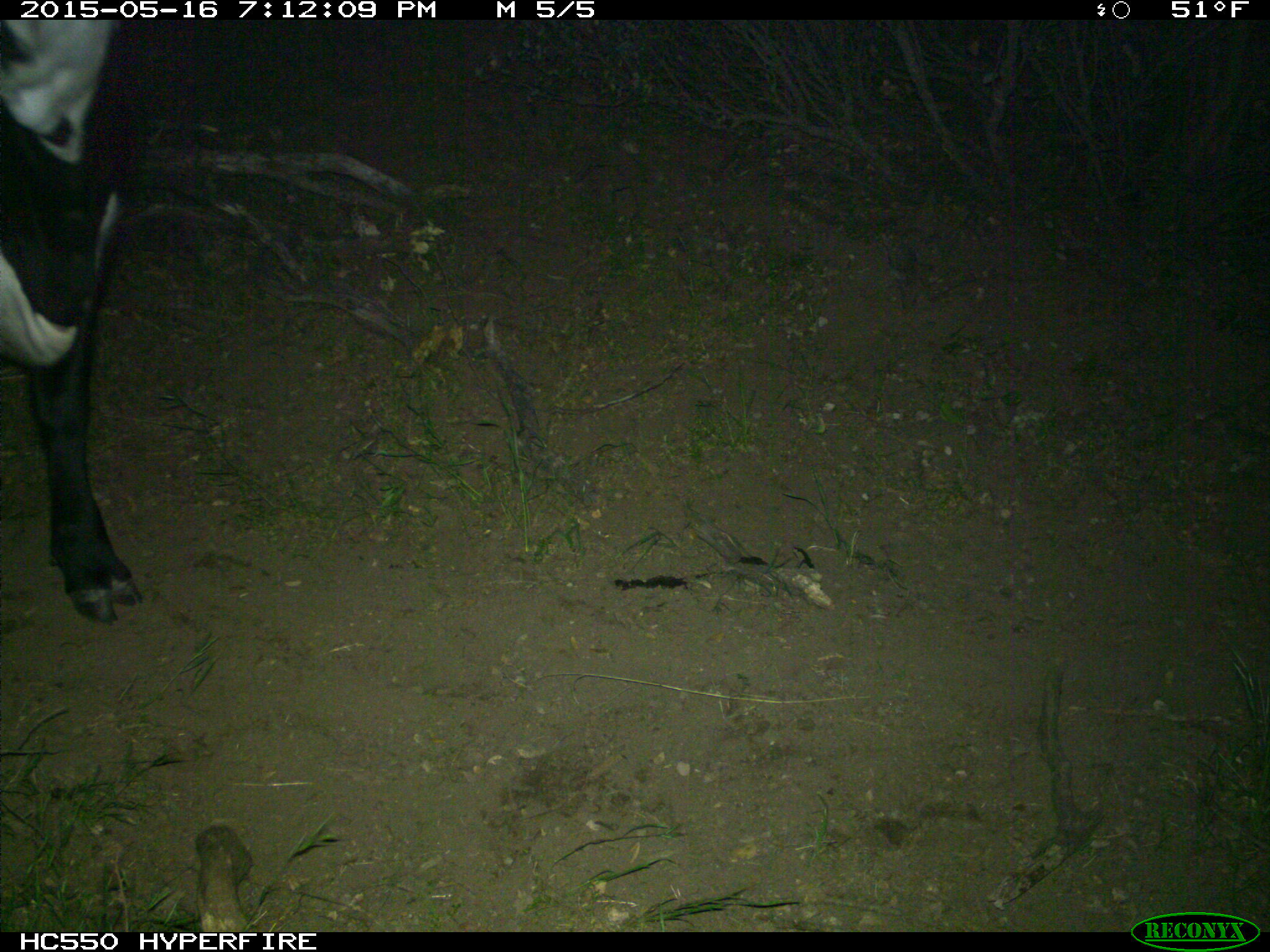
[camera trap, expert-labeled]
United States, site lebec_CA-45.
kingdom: Animalia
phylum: Chordata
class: Mammalia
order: Artiodactyla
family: Bovidae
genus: Bos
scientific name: Bos taurus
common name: domestic cow